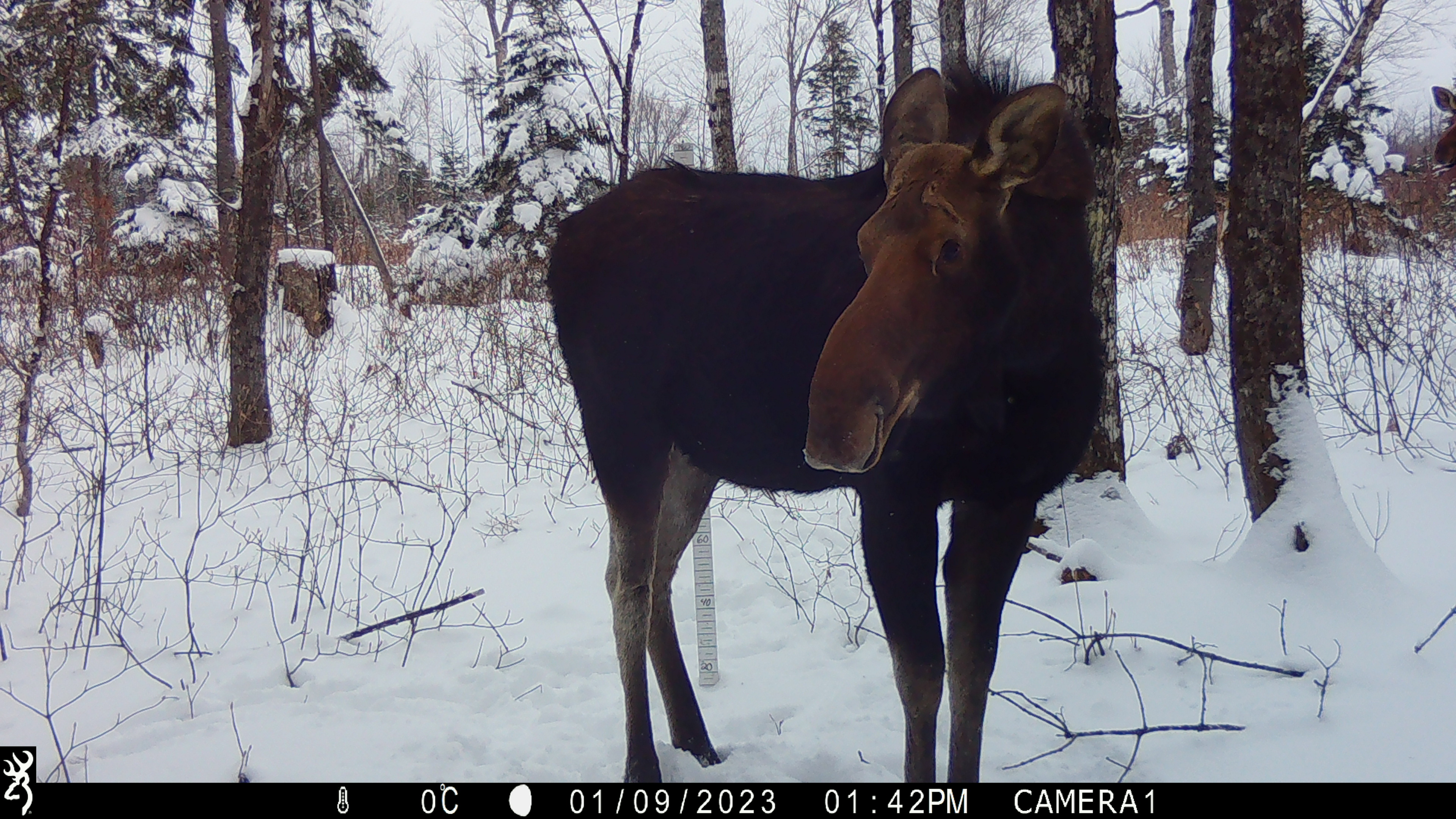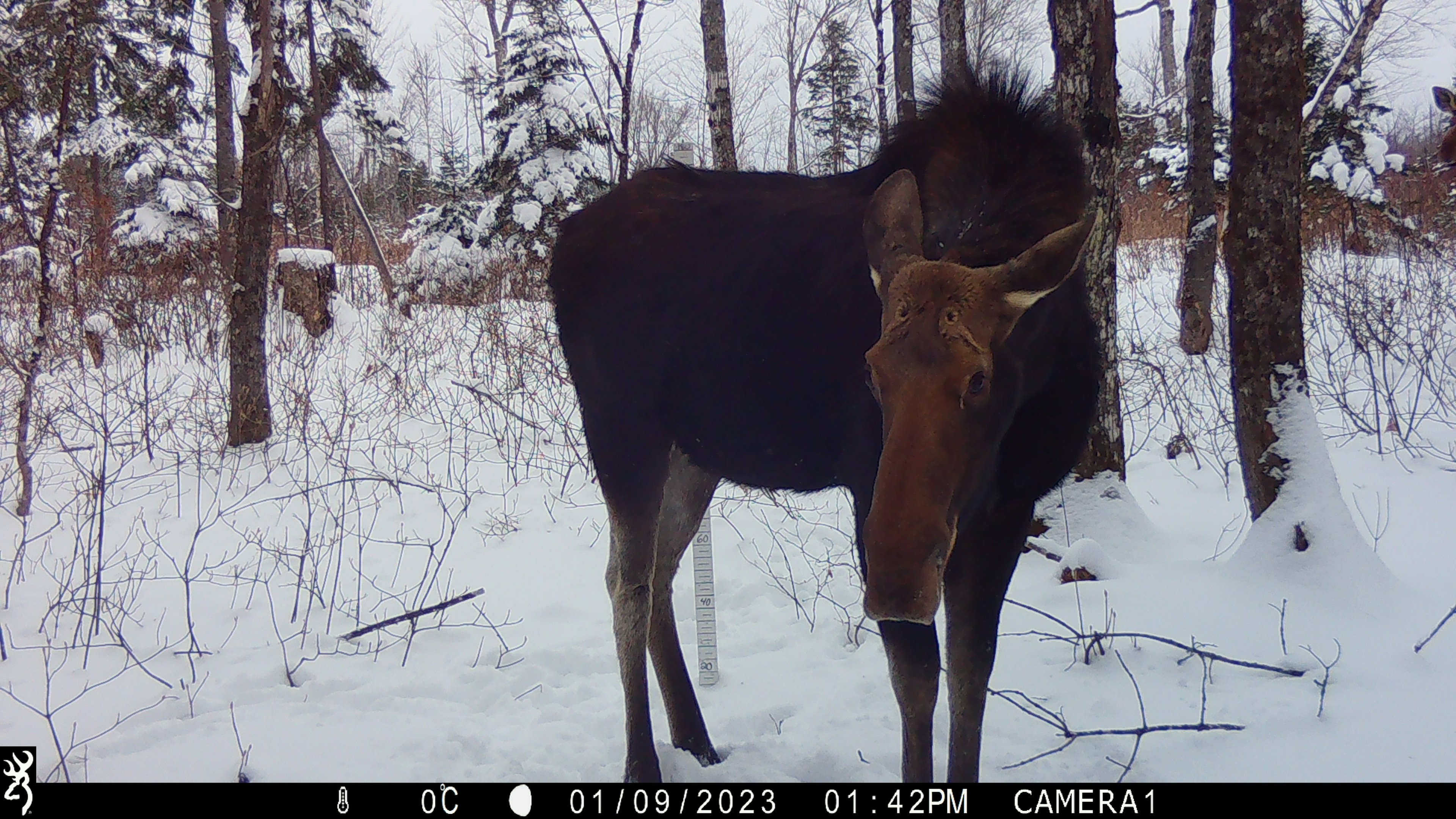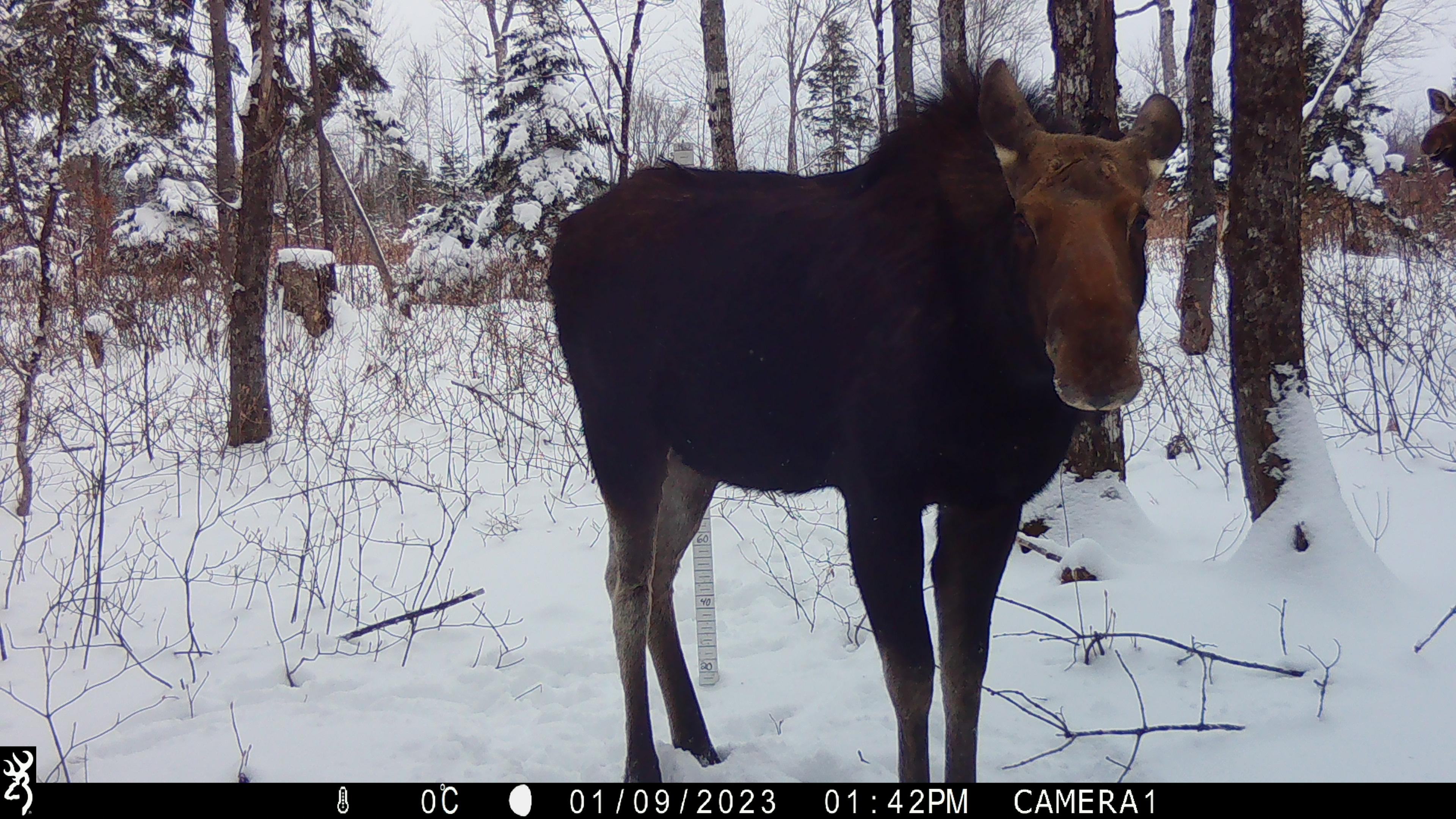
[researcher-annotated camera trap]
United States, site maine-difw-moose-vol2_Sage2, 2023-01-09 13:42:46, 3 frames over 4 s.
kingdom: Animalia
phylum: Chordata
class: Mammalia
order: Artiodactyla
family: Cervidae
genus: Alces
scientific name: Alces alces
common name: moose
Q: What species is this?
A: Moose (Alces alces).